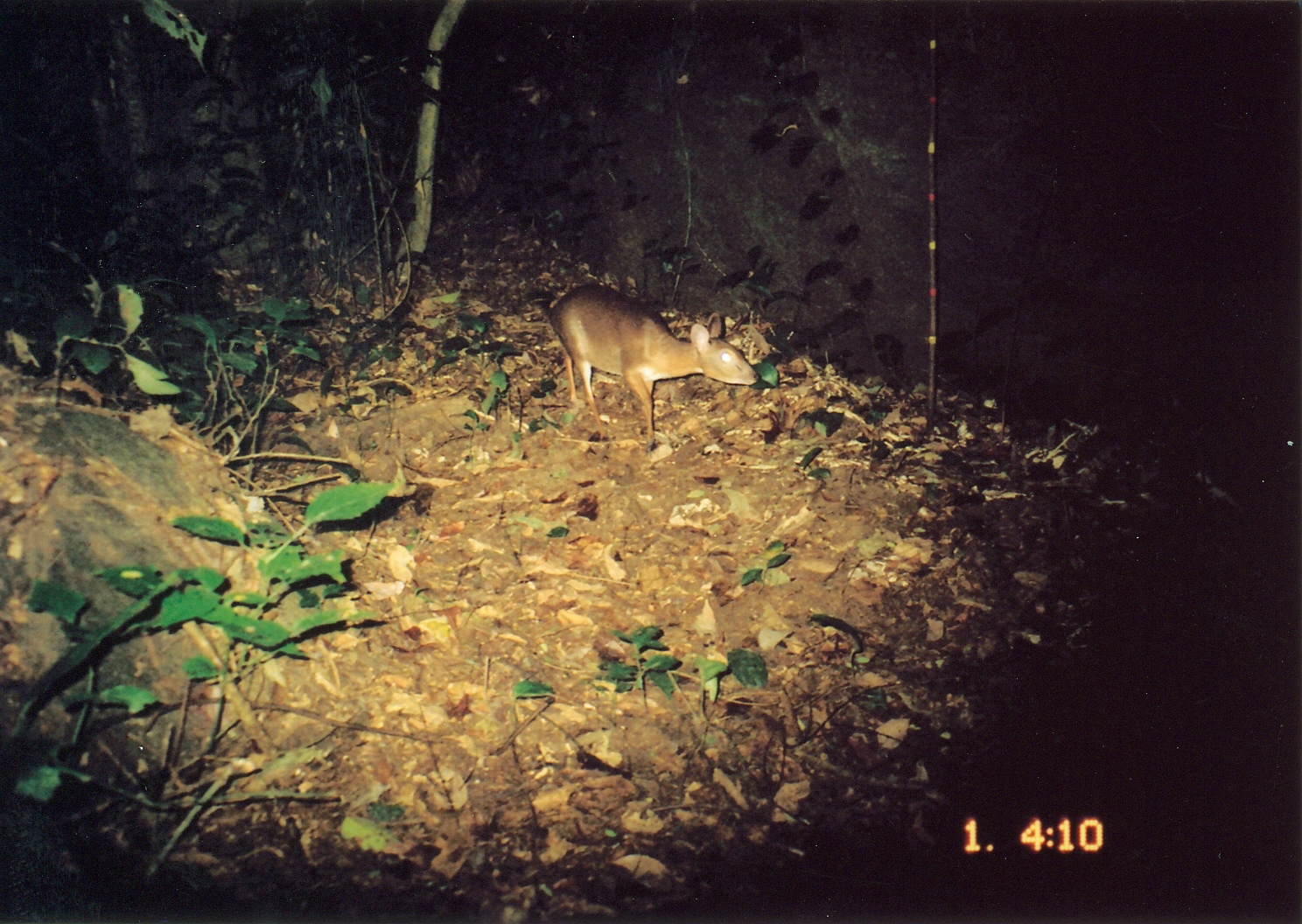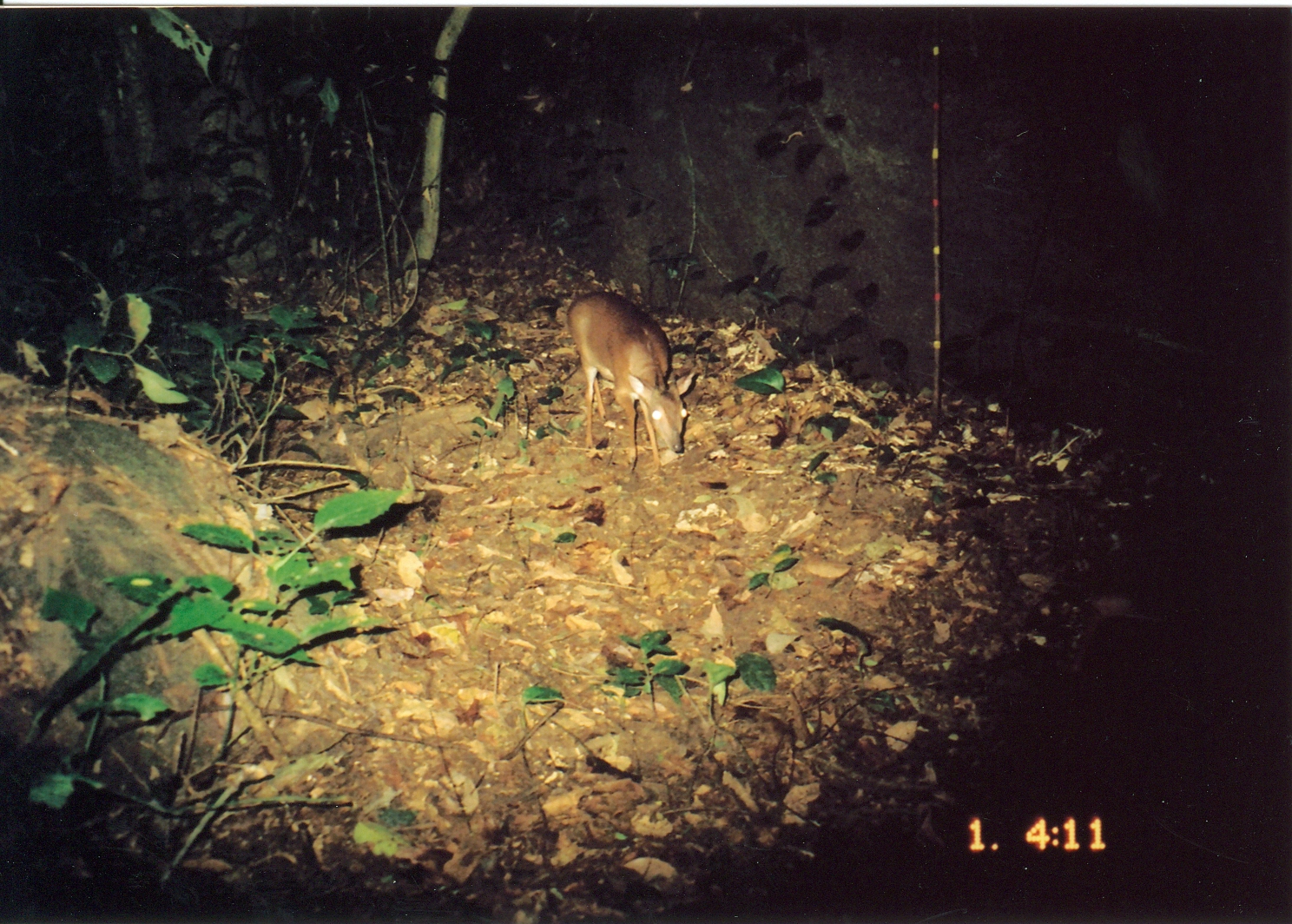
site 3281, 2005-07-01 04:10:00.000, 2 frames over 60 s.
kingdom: Animalia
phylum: Chordata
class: Mammalia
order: Artiodactyla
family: Bovidae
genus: Nesotragus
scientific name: Nesotragus moschatus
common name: suni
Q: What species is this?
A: Nesotragus moschatus (suni).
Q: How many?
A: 1.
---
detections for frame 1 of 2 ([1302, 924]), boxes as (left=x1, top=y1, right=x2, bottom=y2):
nesotragus moschatus: (left=527, top=283, right=761, bottom=451)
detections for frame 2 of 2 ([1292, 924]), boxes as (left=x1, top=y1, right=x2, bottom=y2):
nesotragus moschatus: (left=532, top=290, right=699, bottom=477)